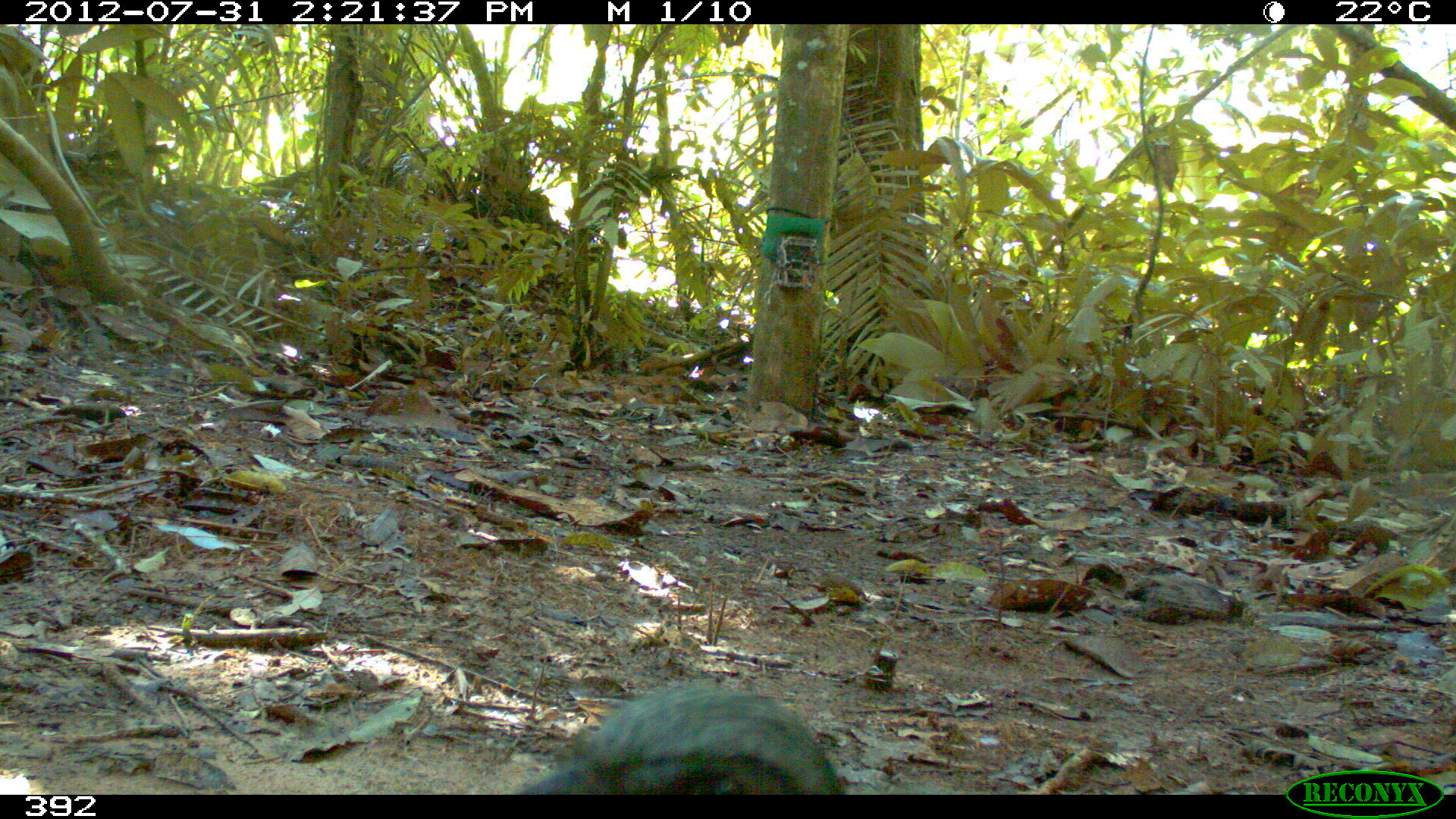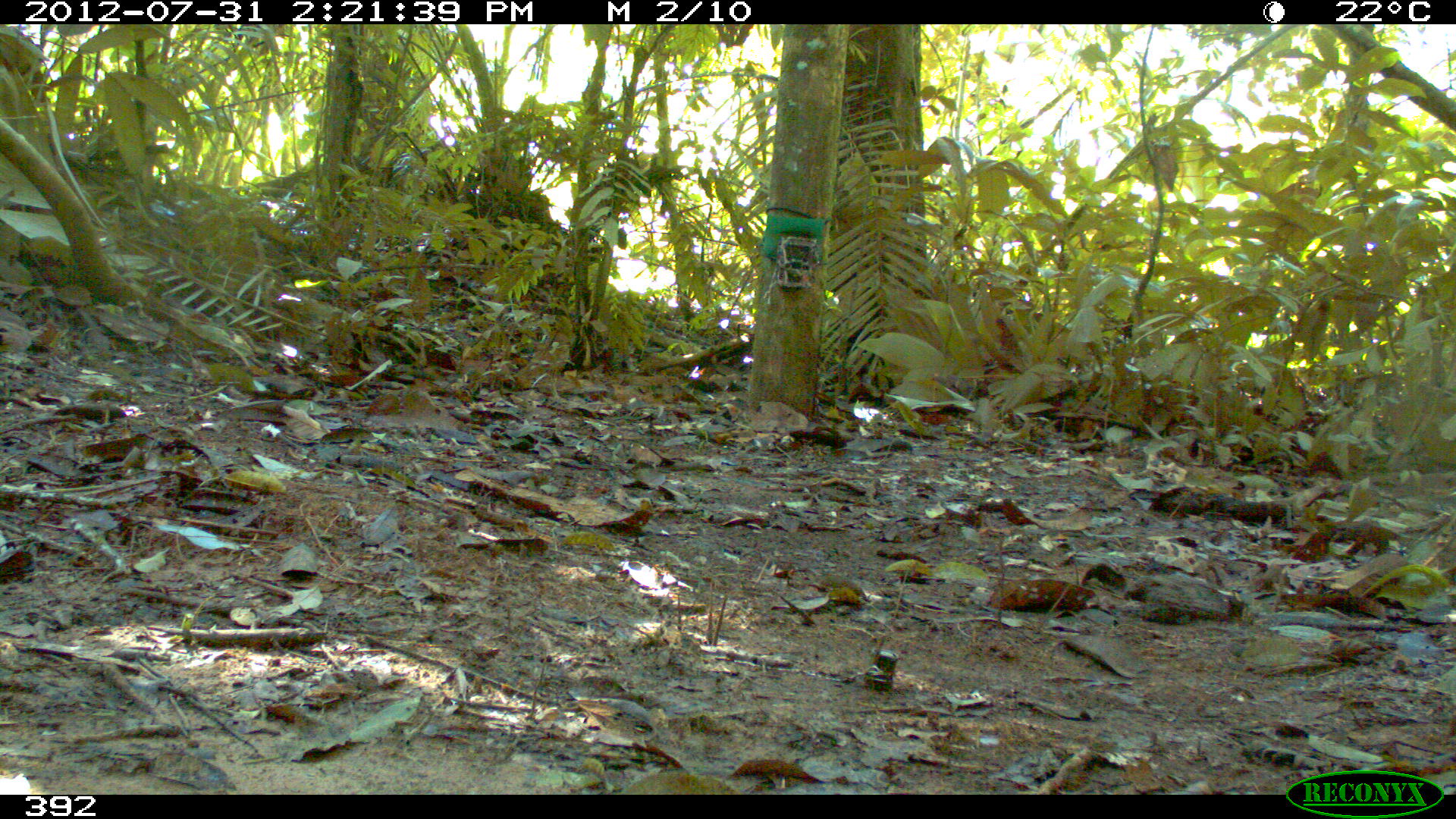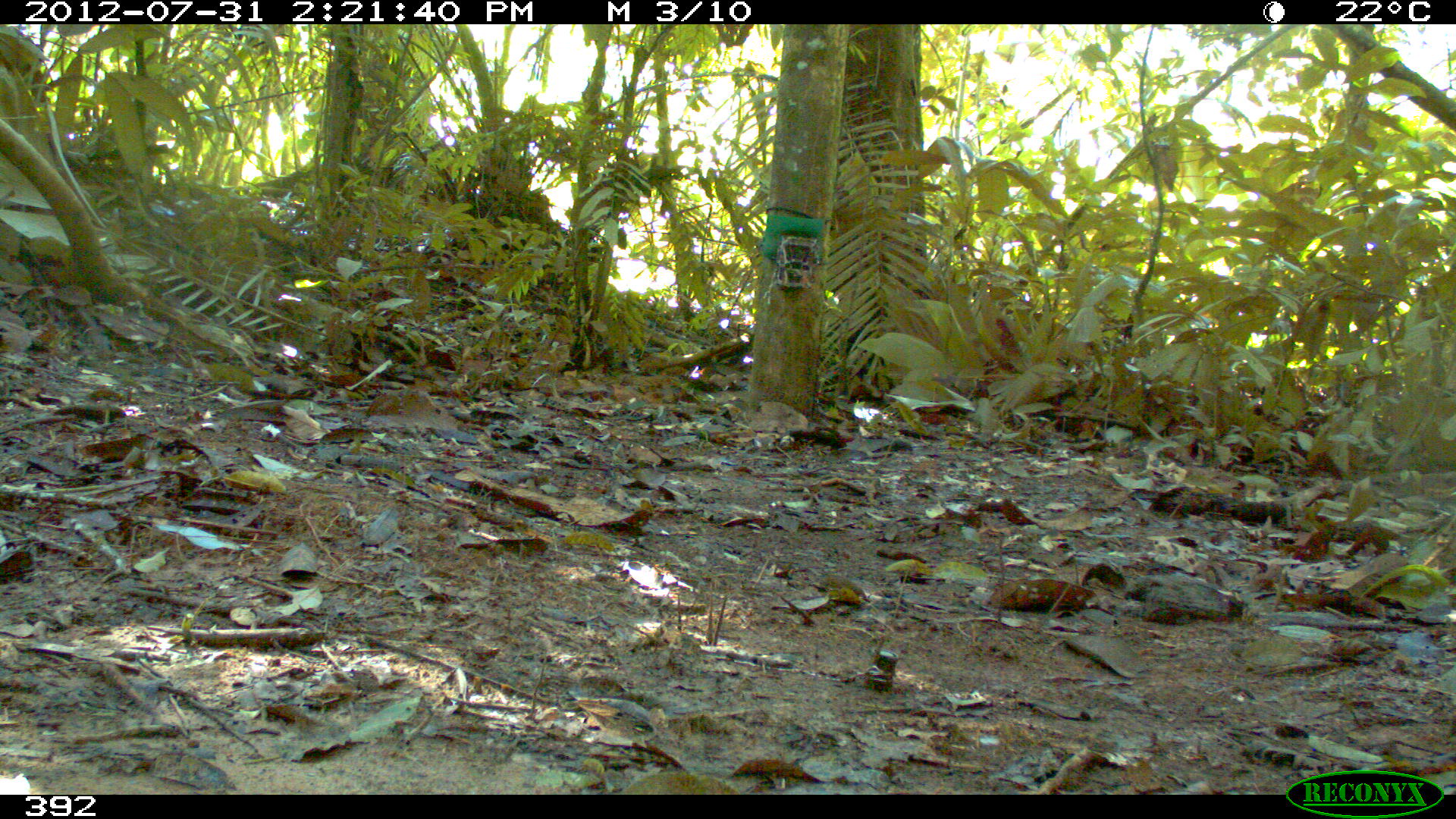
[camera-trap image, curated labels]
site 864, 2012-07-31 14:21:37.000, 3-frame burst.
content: unidentified animal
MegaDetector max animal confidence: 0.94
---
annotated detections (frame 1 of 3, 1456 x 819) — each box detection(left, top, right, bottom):
unknown: detection(520, 680, 842, 792)